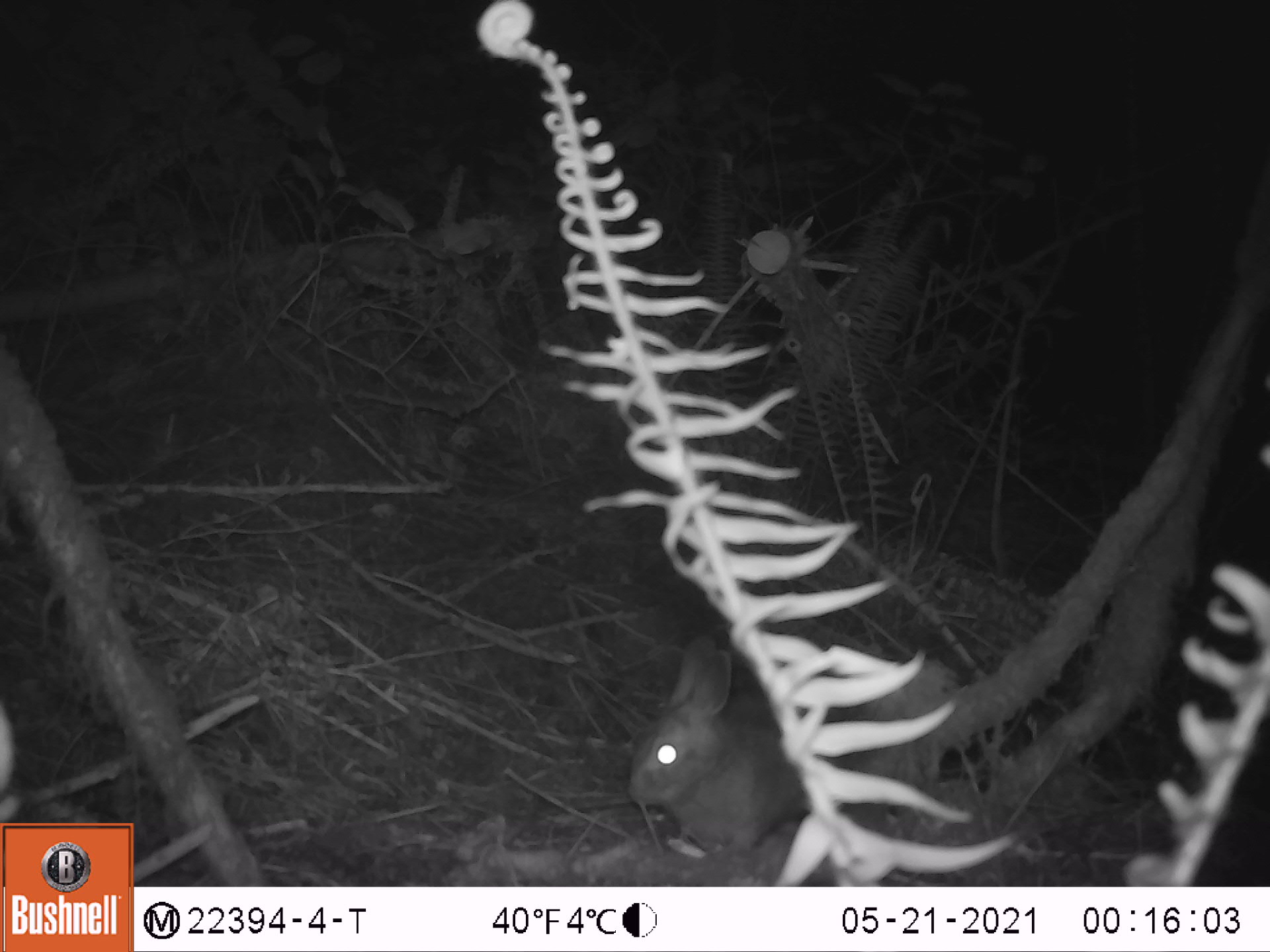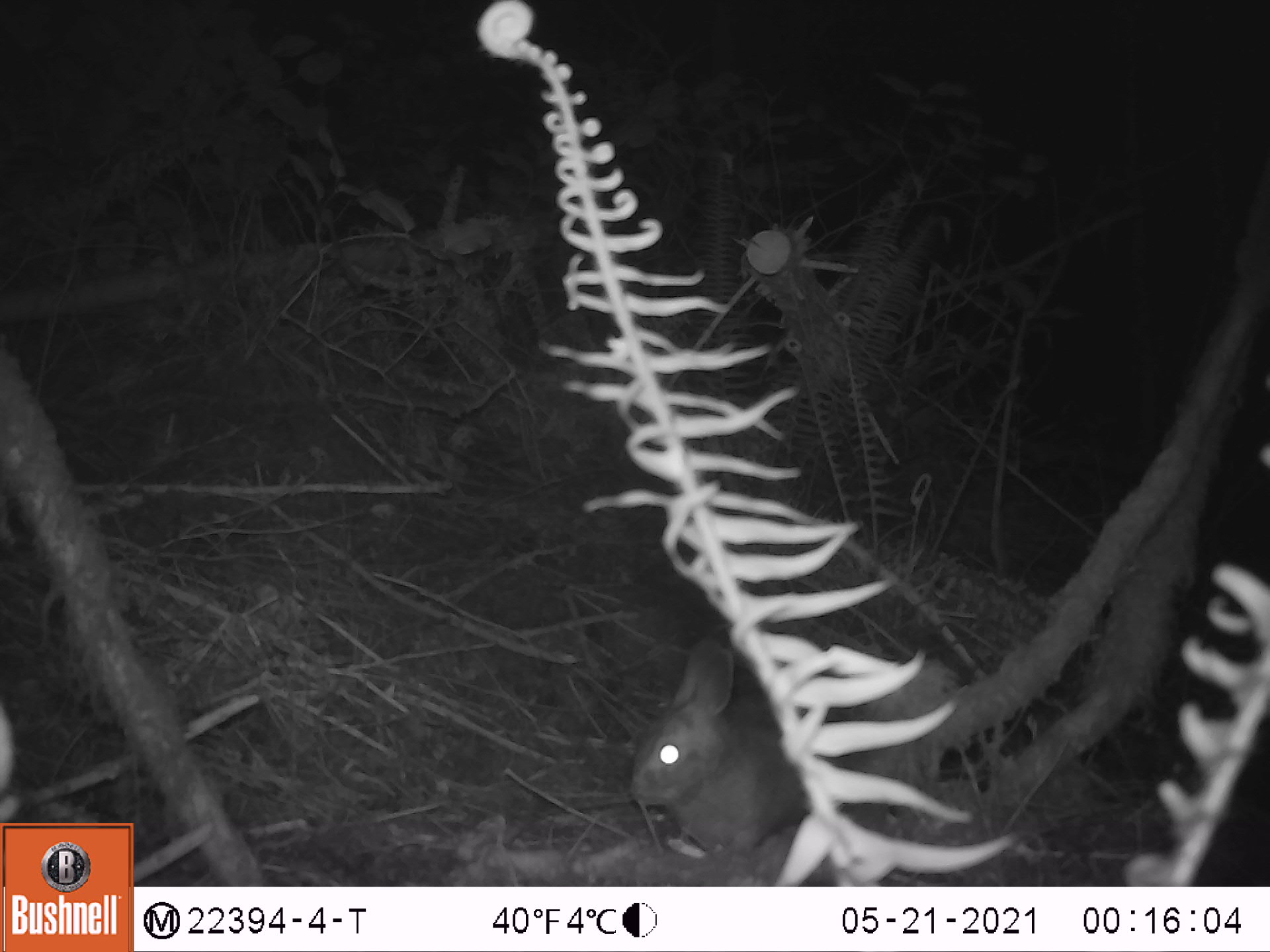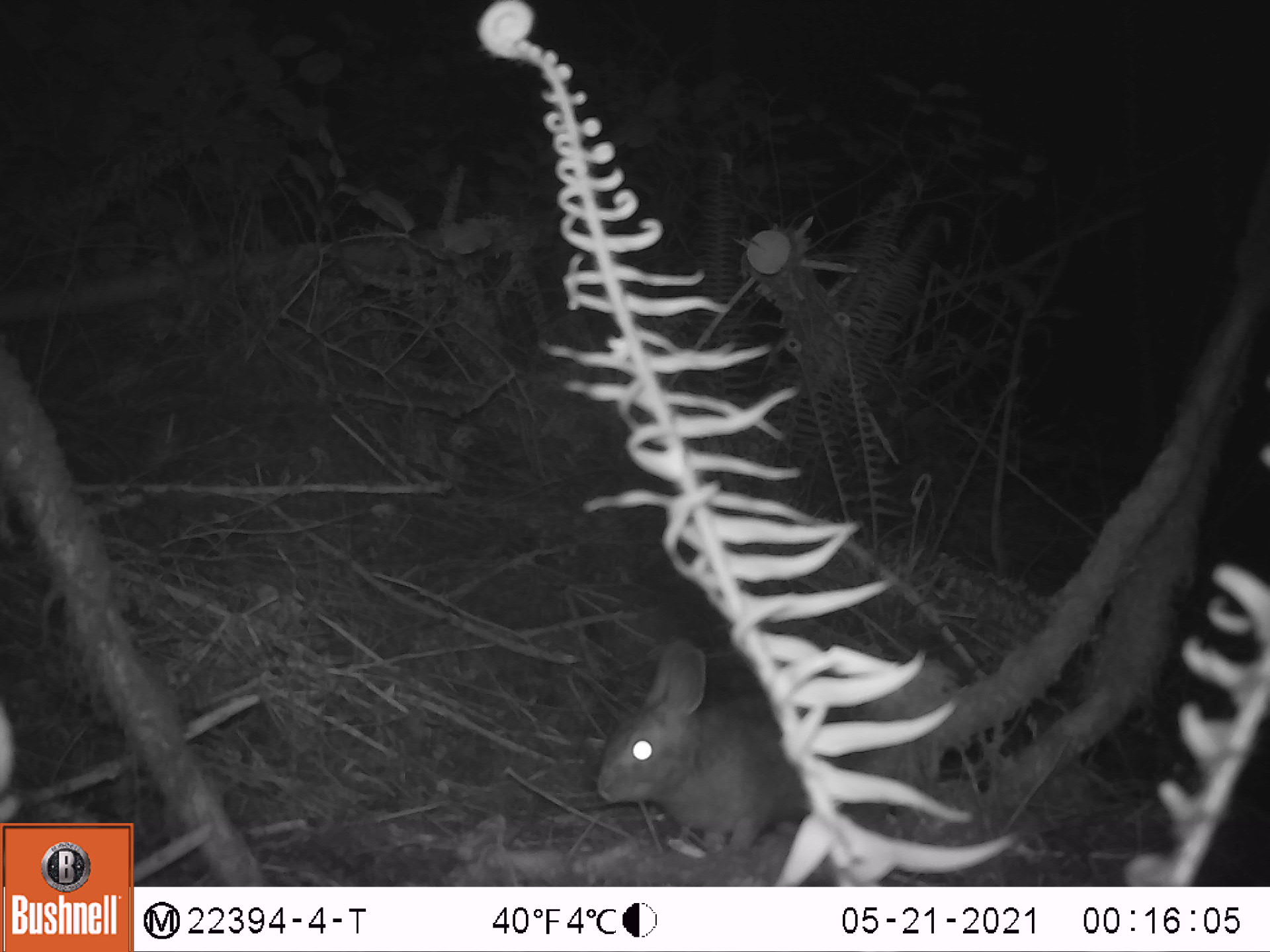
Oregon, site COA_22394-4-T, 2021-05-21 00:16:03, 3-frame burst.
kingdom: Animalia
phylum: Chordata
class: Mammalia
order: Lagomorpha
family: Leporidae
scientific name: Leporidae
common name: hares and rabbits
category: leporidae family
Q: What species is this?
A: Leporidae family (hares and rabbits) (Leporidae).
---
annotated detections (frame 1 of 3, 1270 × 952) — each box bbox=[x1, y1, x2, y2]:
leporidae family: bbox=[591, 617, 956, 870]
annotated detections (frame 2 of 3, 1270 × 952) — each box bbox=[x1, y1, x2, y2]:
leporidae family: bbox=[616, 611, 961, 873]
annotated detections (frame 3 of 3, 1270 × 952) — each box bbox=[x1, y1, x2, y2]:
leporidae family: bbox=[559, 607, 967, 871]